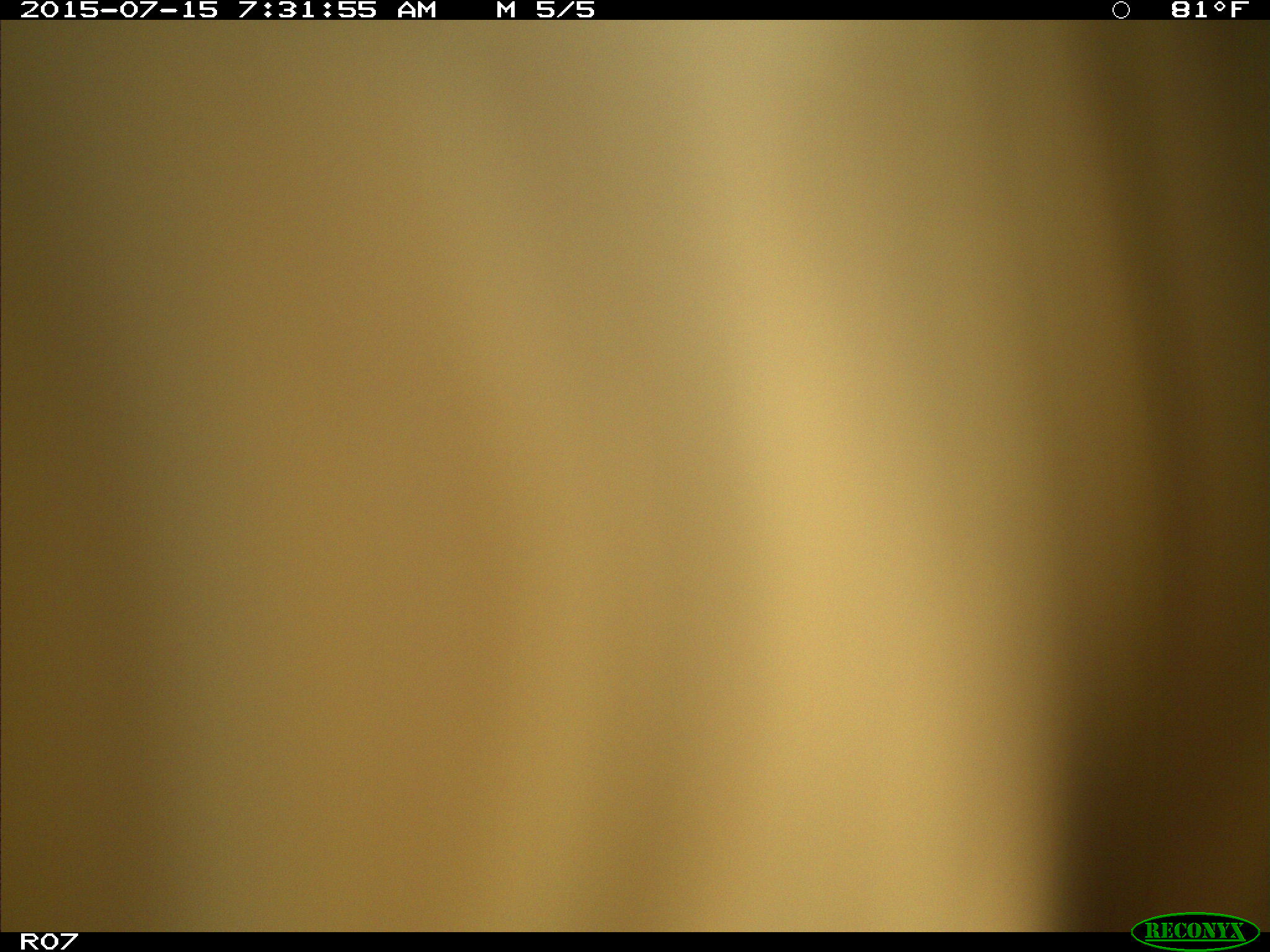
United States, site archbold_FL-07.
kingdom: Animalia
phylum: Chordata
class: Mammalia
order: Artiodactyla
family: Bovidae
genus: Bos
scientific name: Bos taurus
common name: domestic cow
Bos taurus (domestic cow).